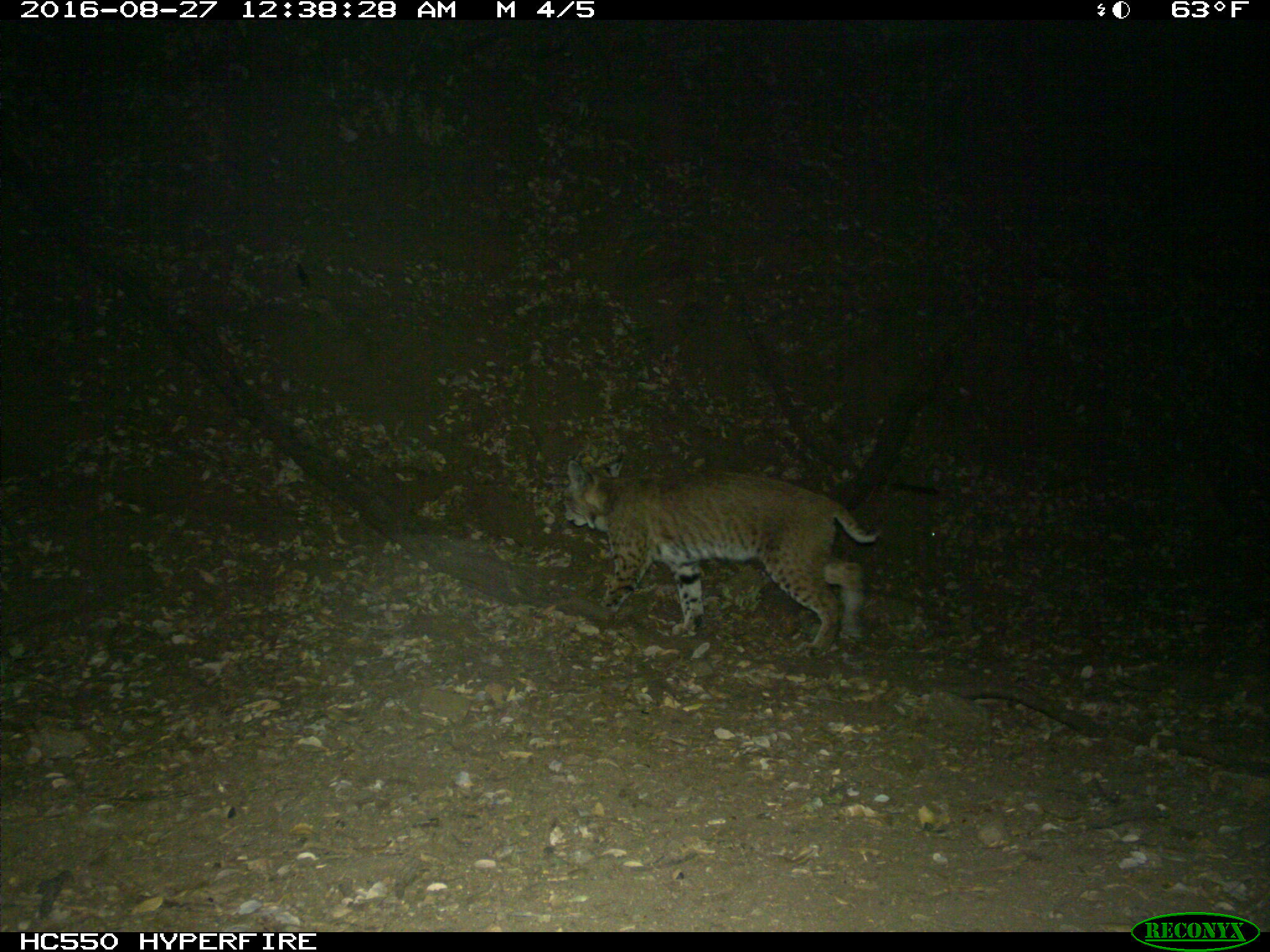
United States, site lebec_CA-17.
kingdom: Animalia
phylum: Chordata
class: Mammalia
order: Carnivora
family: Felidae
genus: Lynx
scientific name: Lynx rufus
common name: bobcat